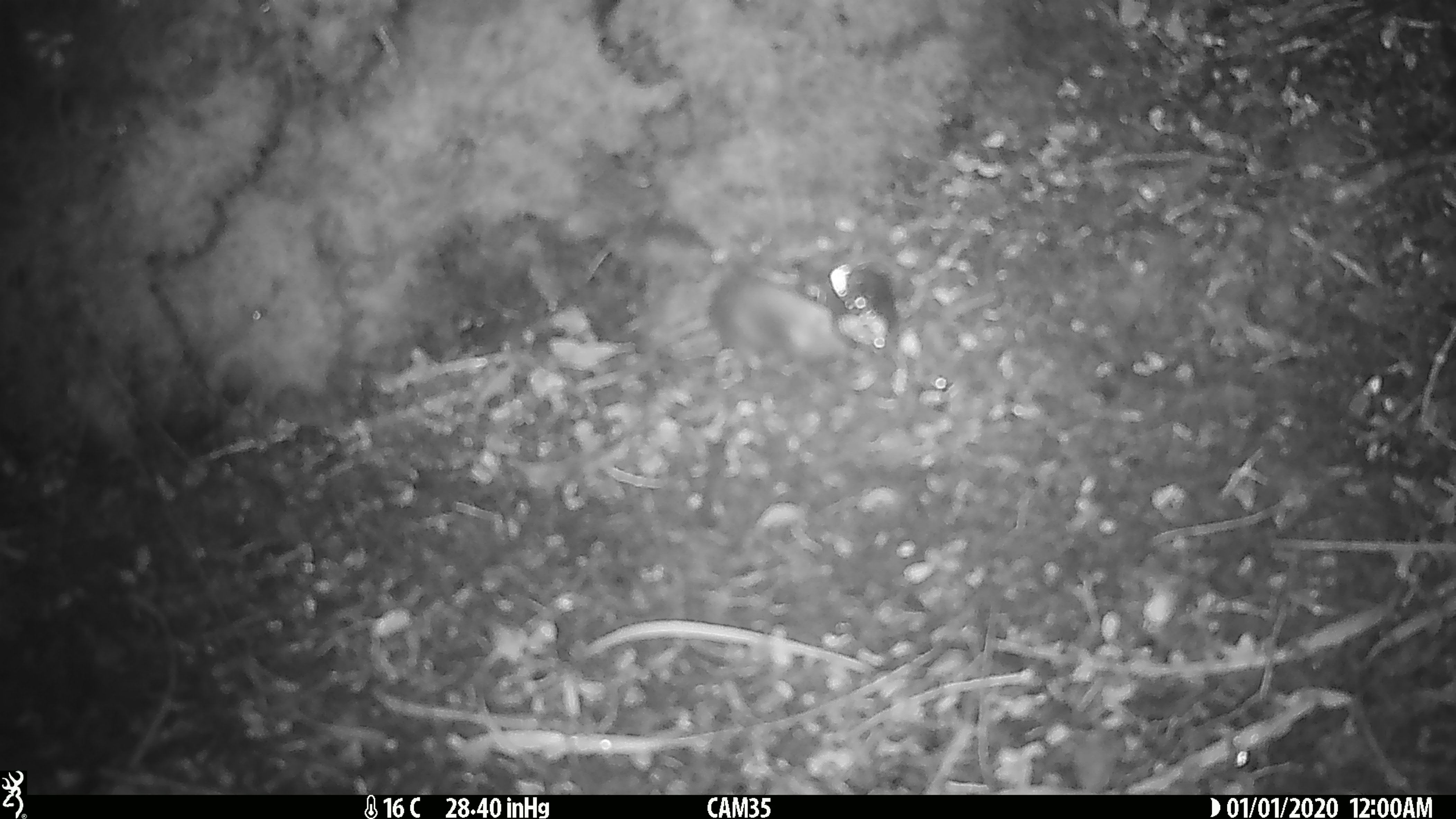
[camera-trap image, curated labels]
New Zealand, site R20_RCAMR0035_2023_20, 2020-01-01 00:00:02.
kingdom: Animalia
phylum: Chordata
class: Mammalia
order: Rodentia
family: Muridae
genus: Mus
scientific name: Mus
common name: mouse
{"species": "mouse (Mus)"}